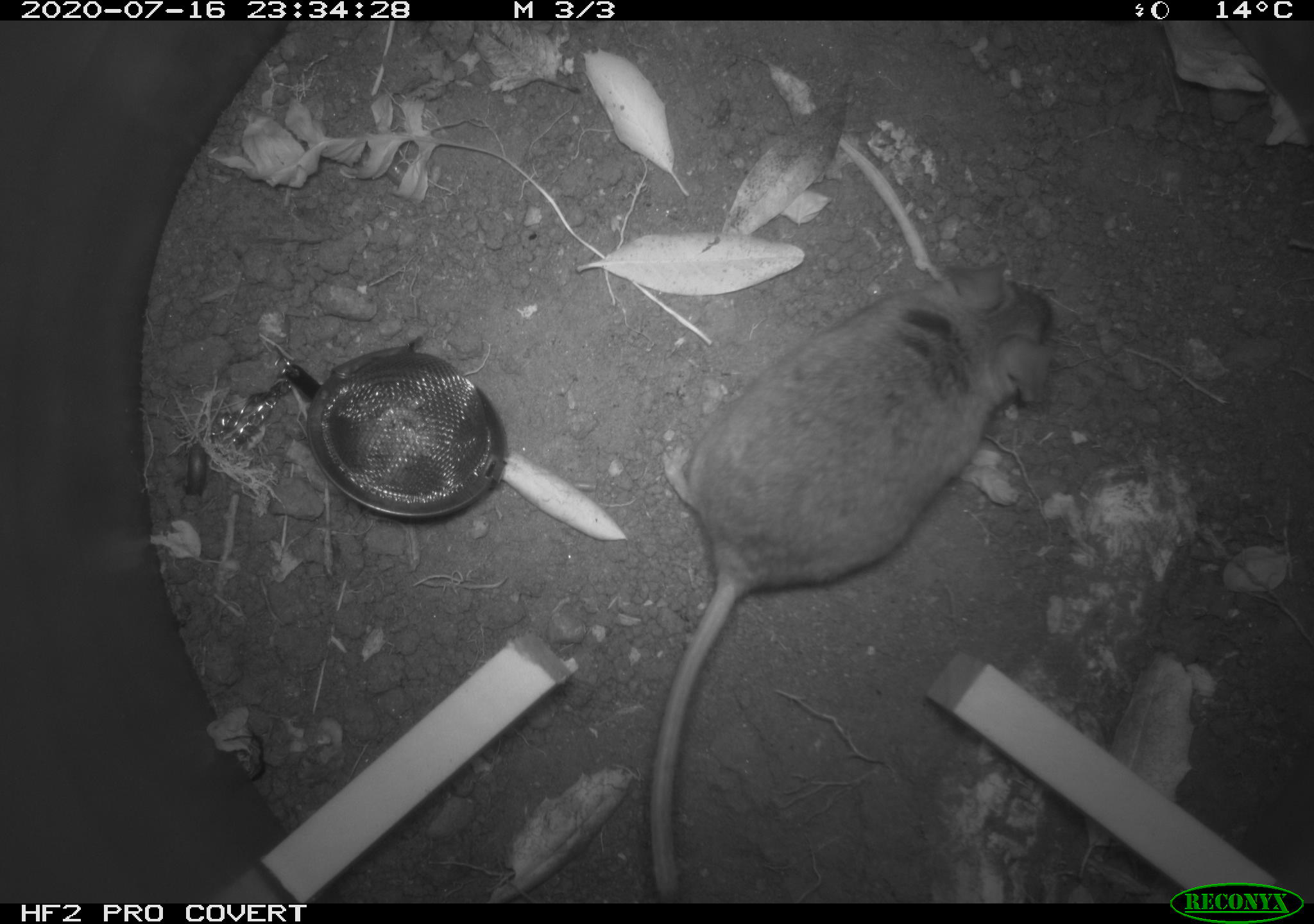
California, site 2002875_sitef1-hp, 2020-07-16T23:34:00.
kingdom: Animalia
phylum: Chordata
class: Mammalia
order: Rodentia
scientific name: Rodentia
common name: rodent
Rodent (Rodentia).